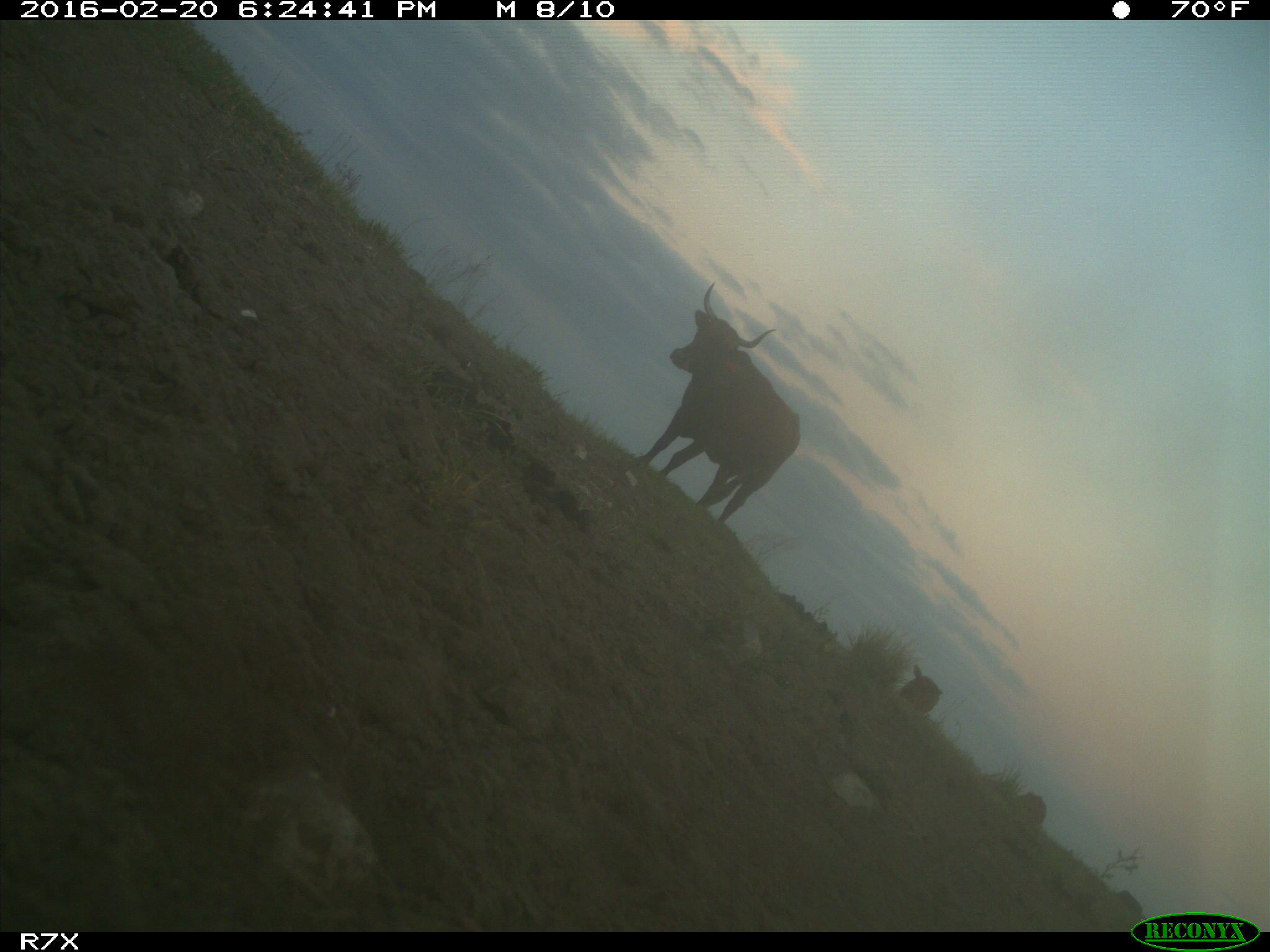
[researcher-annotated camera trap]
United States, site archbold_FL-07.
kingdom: Animalia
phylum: Chordata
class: Mammalia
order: Artiodactyla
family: Bovidae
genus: Bos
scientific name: Bos taurus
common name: domestic cow